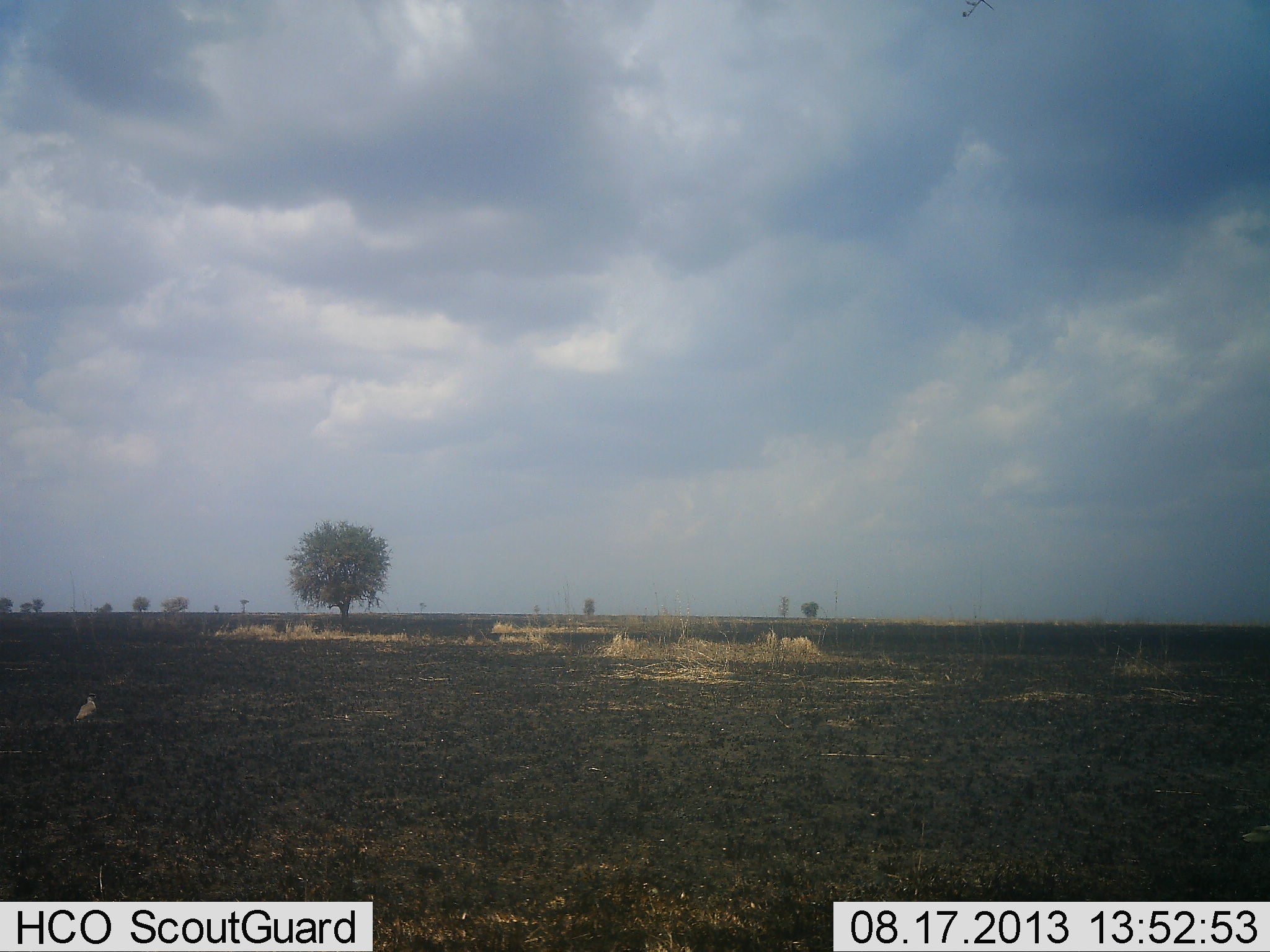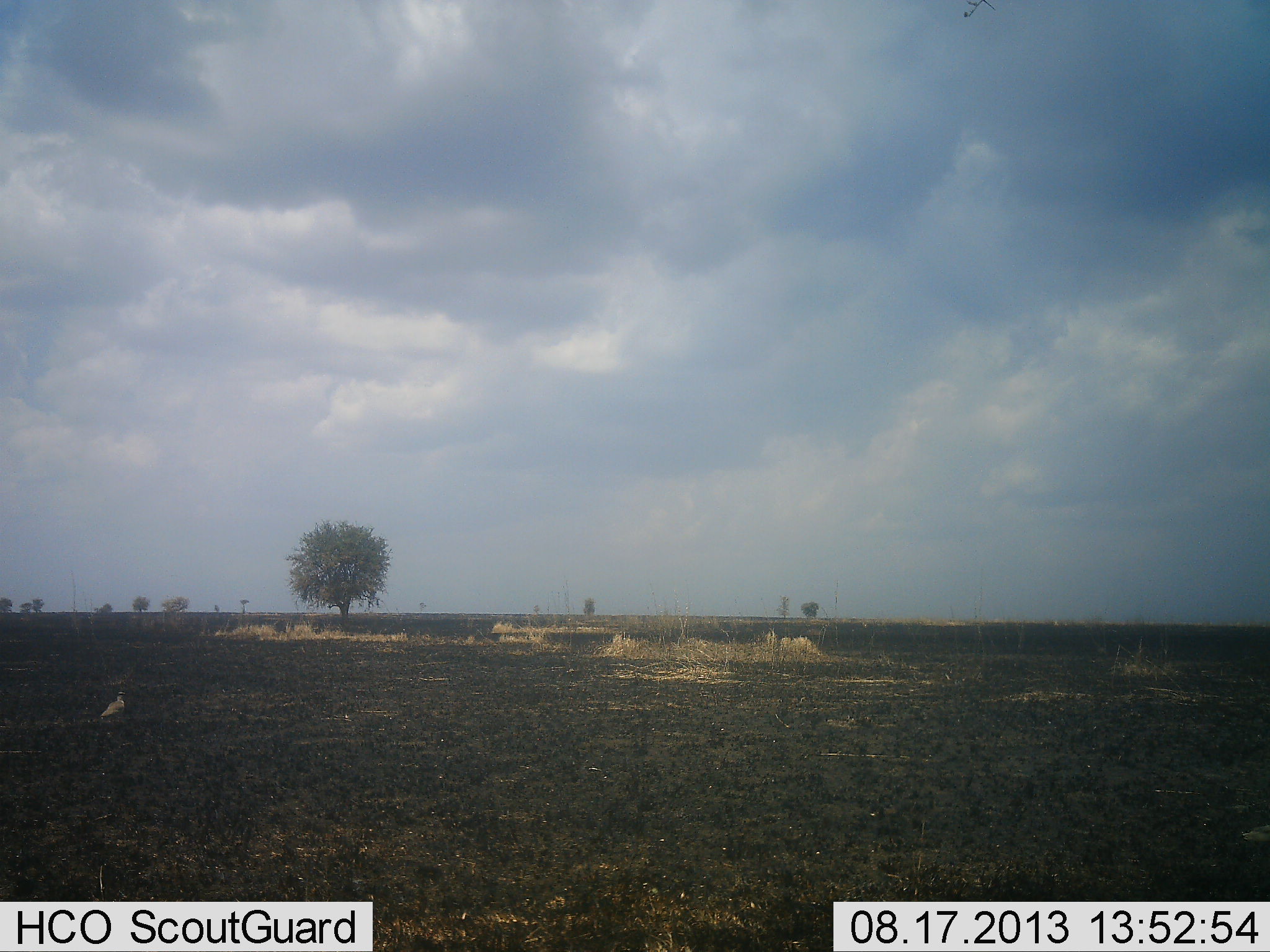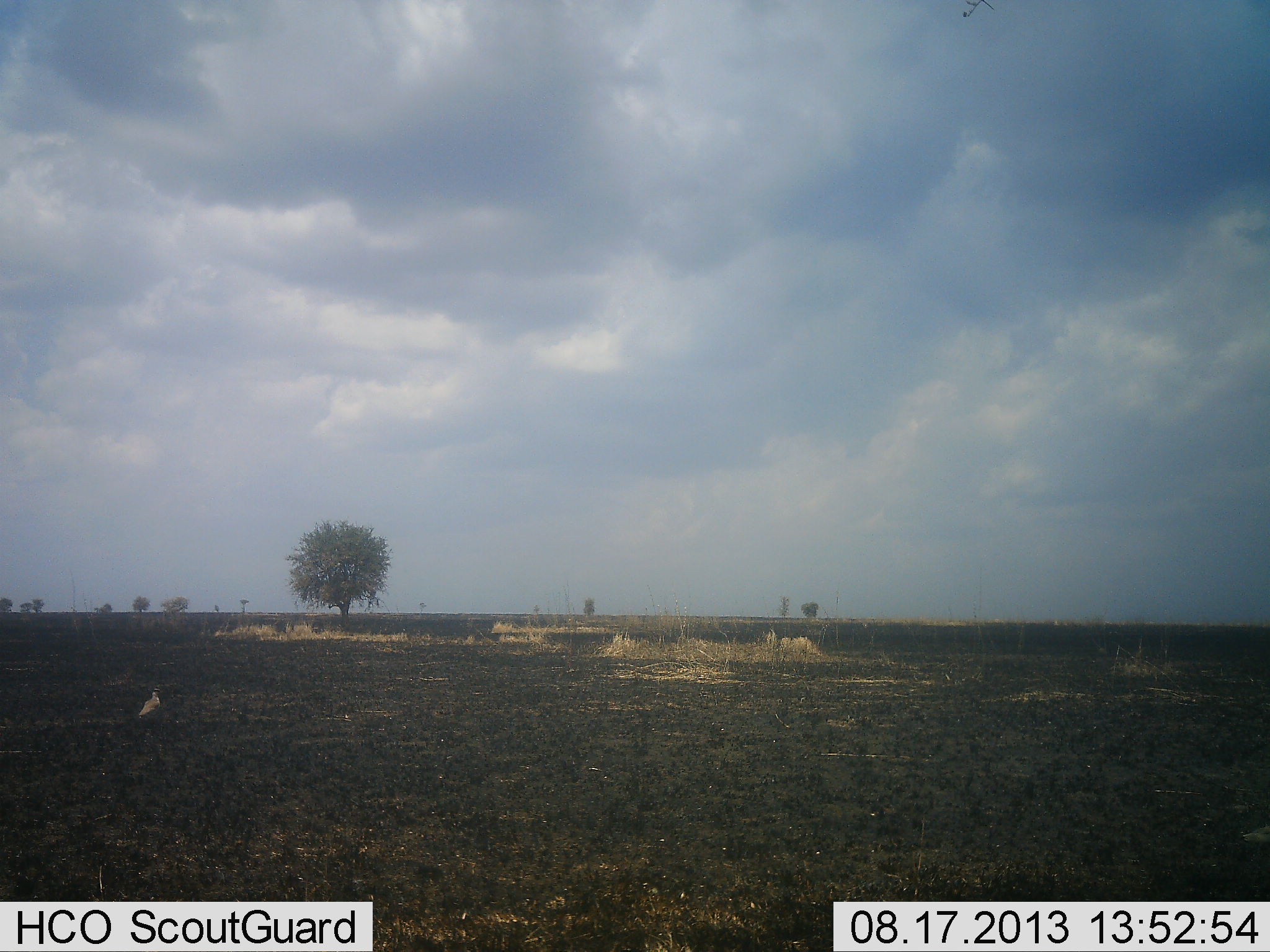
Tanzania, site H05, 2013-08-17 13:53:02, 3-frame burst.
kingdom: Animalia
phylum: Chordata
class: Aves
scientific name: Aves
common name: bird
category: otherbird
Otherbird (bird) (Aves), count 1. Behavior (volunteer vote fractions): standing 22%, resting 0%, moving 89%, interacting 0%. Young present (vote fraction): 0%. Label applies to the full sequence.